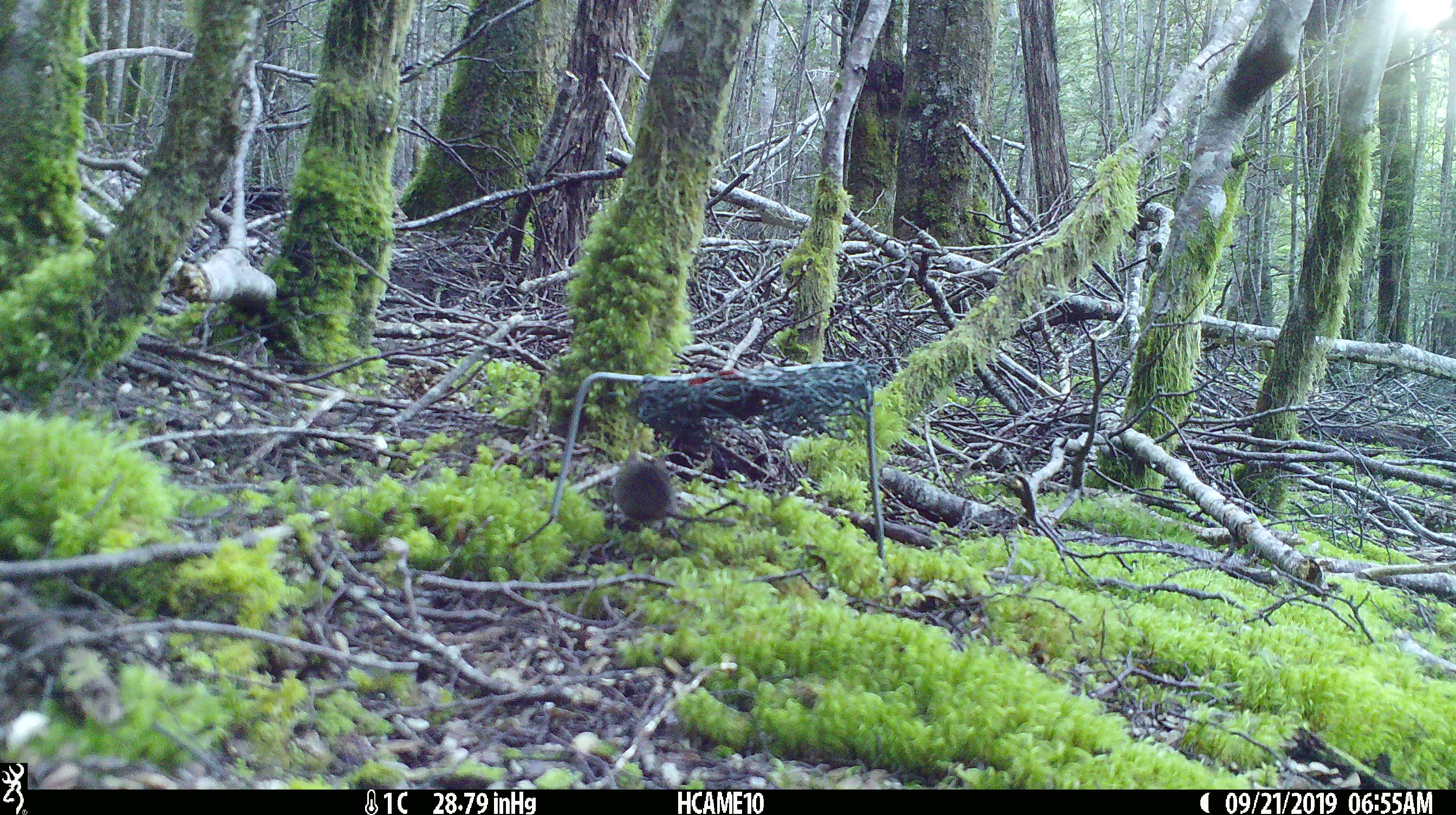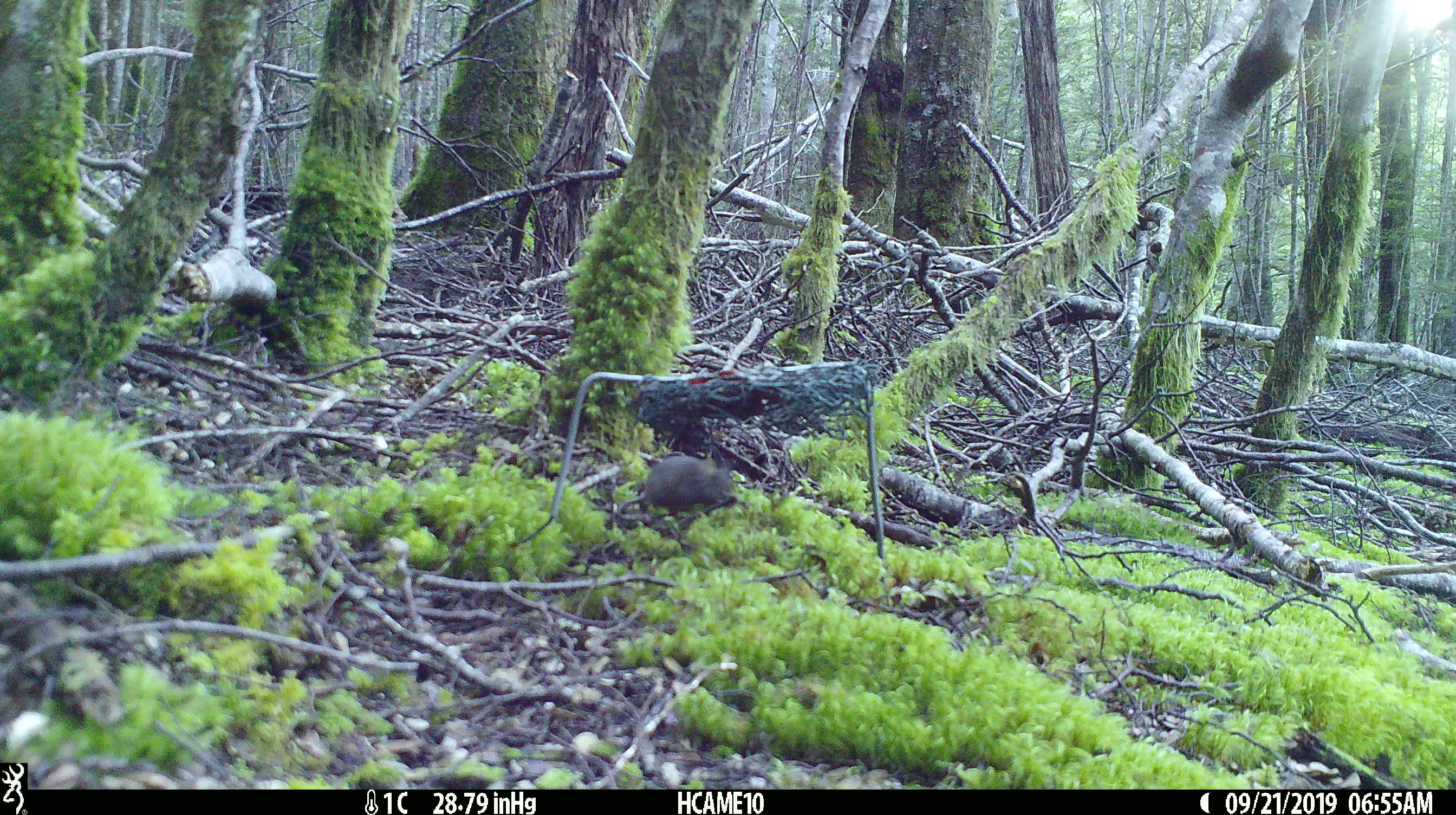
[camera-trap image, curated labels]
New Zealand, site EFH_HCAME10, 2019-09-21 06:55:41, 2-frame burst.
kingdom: Animalia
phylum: Chordata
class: Mammalia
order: Rodentia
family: Muridae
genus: Mus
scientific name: Mus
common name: mouse